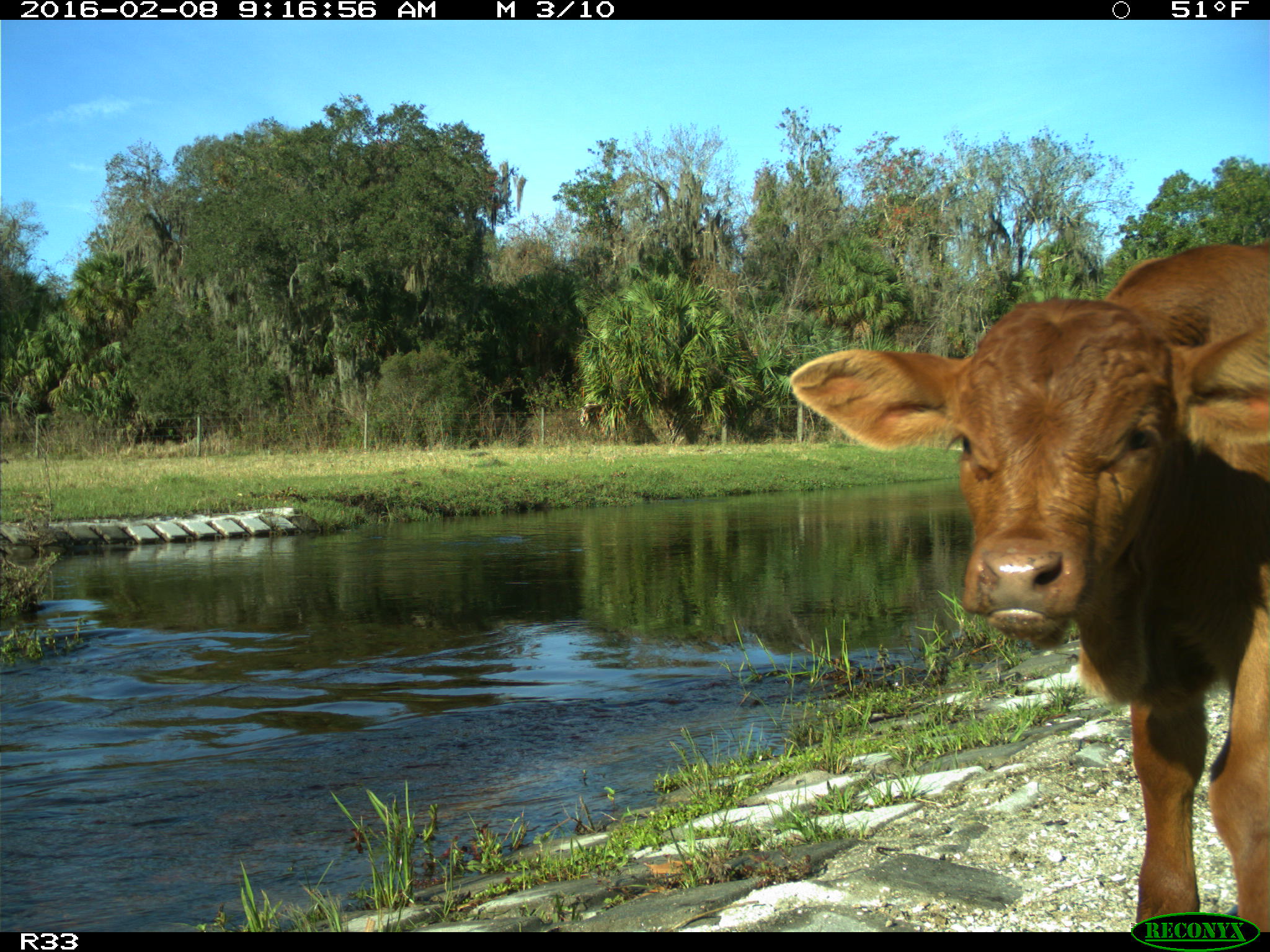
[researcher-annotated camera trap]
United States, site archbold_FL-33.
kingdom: Animalia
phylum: Chordata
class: Mammalia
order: Artiodactyla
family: Bovidae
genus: Bos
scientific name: Bos taurus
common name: domestic cow